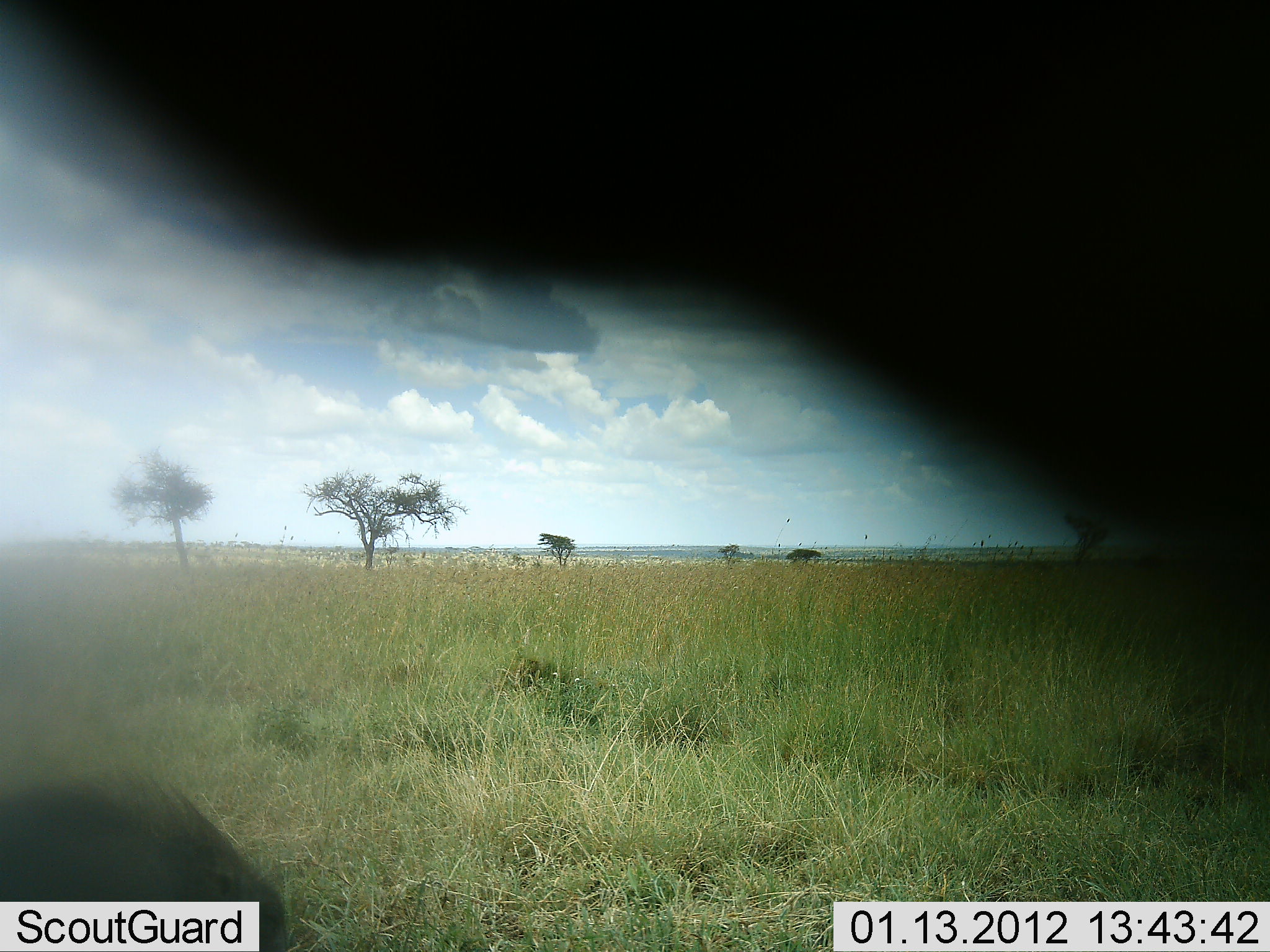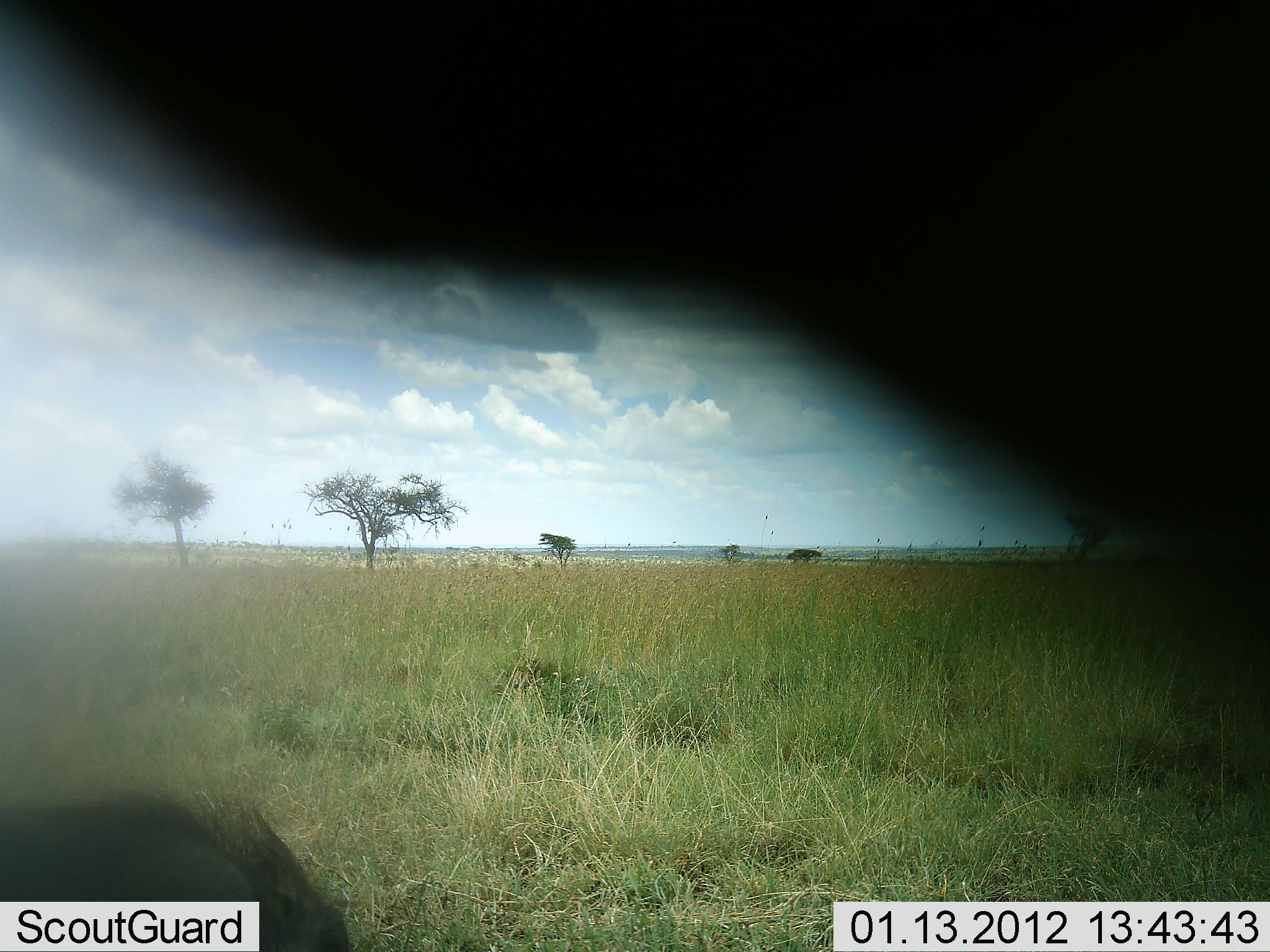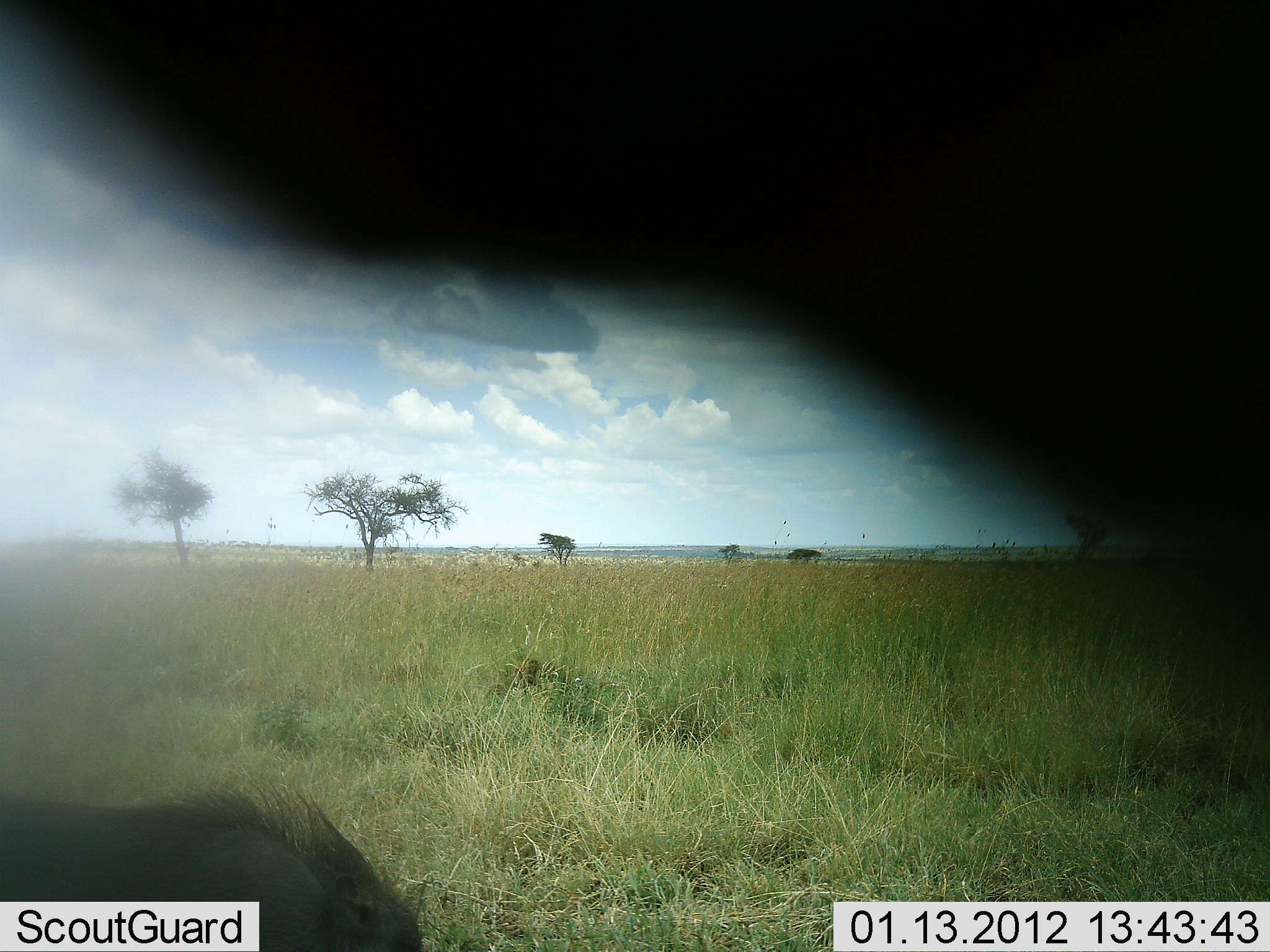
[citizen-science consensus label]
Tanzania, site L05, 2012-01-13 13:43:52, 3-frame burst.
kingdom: Animalia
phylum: Chordata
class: Mammalia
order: Artiodactyla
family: Suidae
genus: Phacochoerus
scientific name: Phacochoerus africanus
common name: warthog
Warthog (Phacochoerus africanus), count 1. Behavior (volunteer vote fractions): standing 9%, resting 0%, moving 68%, interacting 0%. Young present (vote fraction): 0%. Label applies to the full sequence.